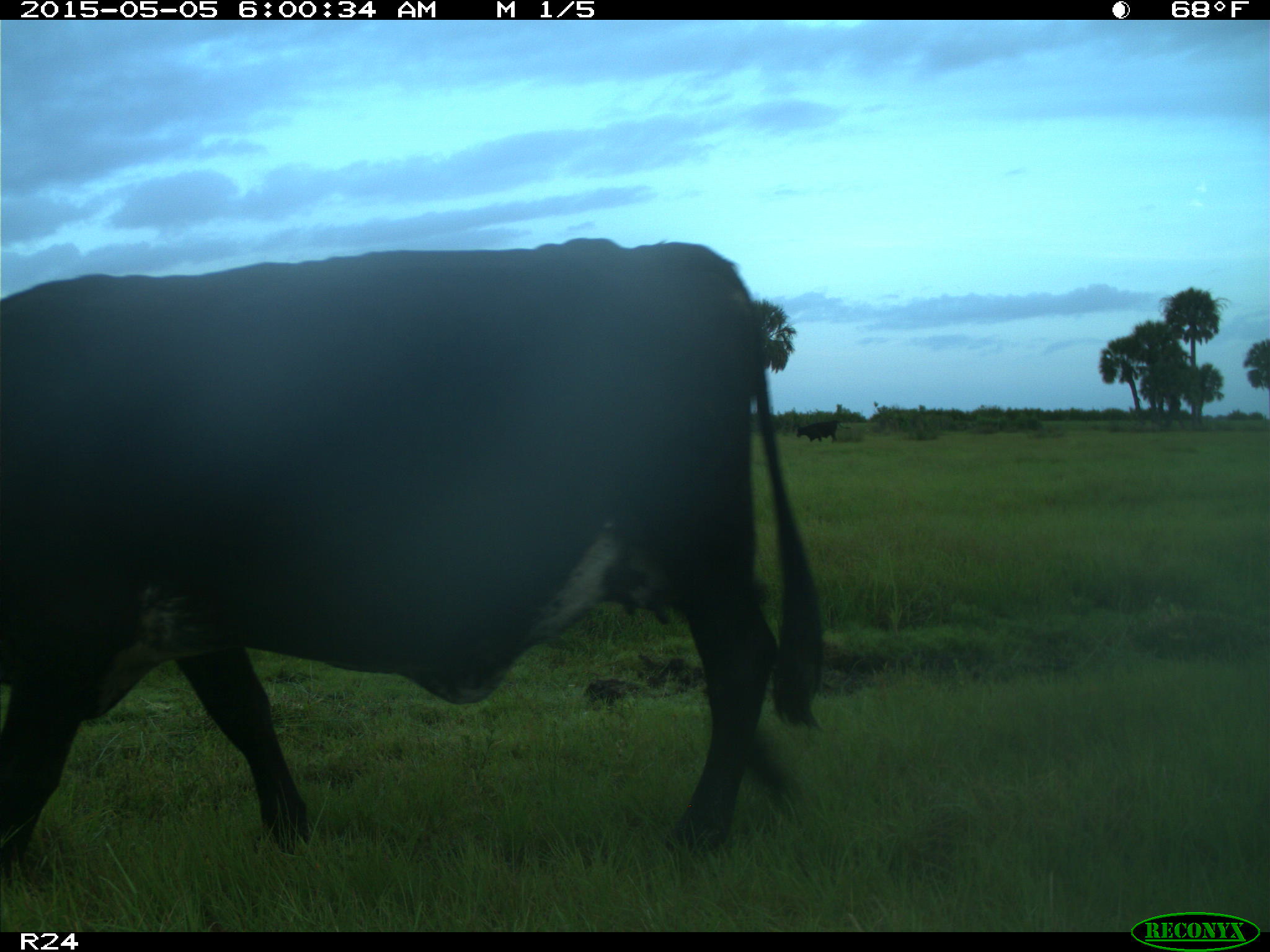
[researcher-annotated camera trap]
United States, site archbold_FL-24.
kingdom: Animalia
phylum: Chordata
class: Mammalia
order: Artiodactyla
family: Bovidae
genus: Bos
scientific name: Bos taurus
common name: domestic cow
Bos taurus (domestic cow).